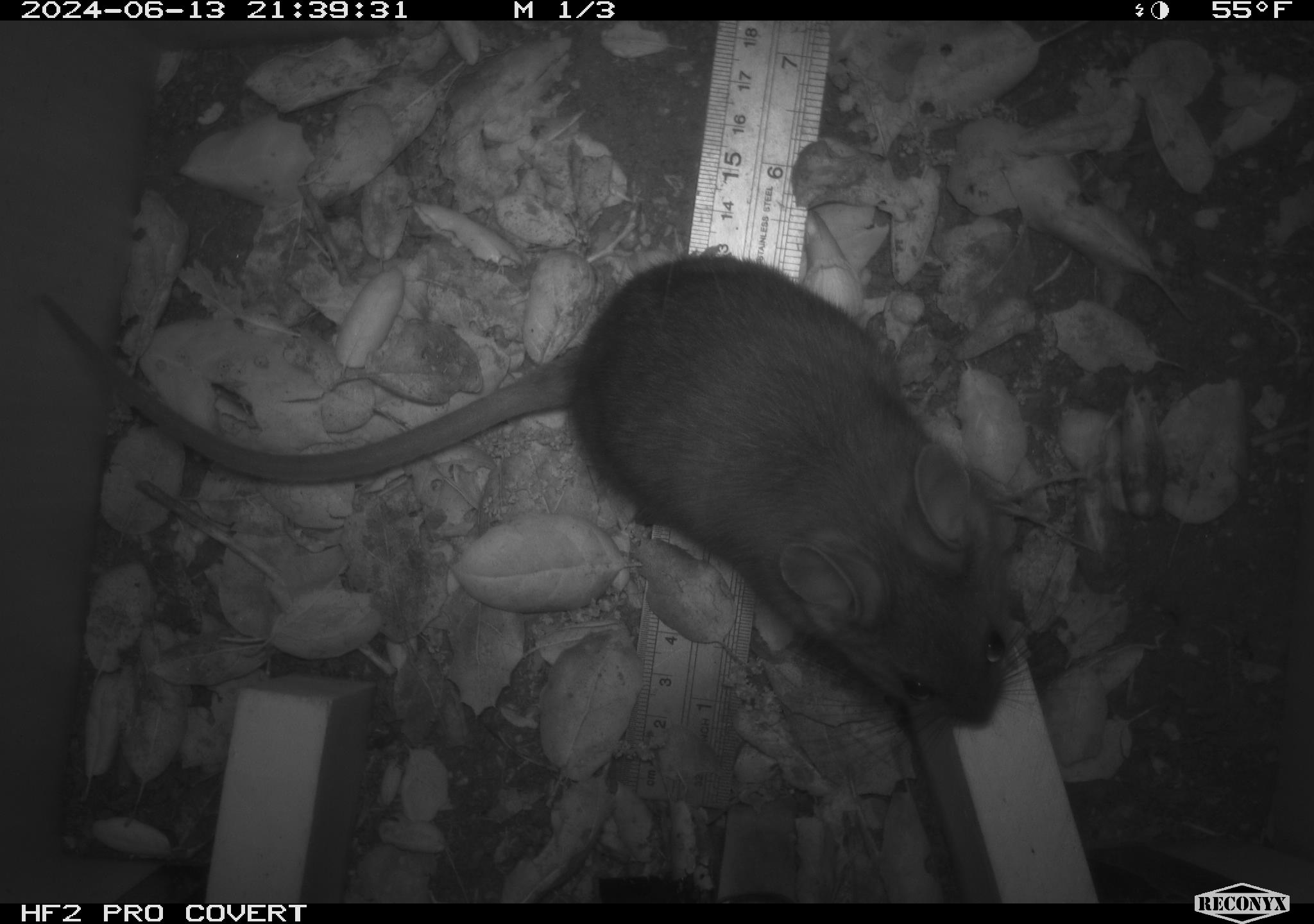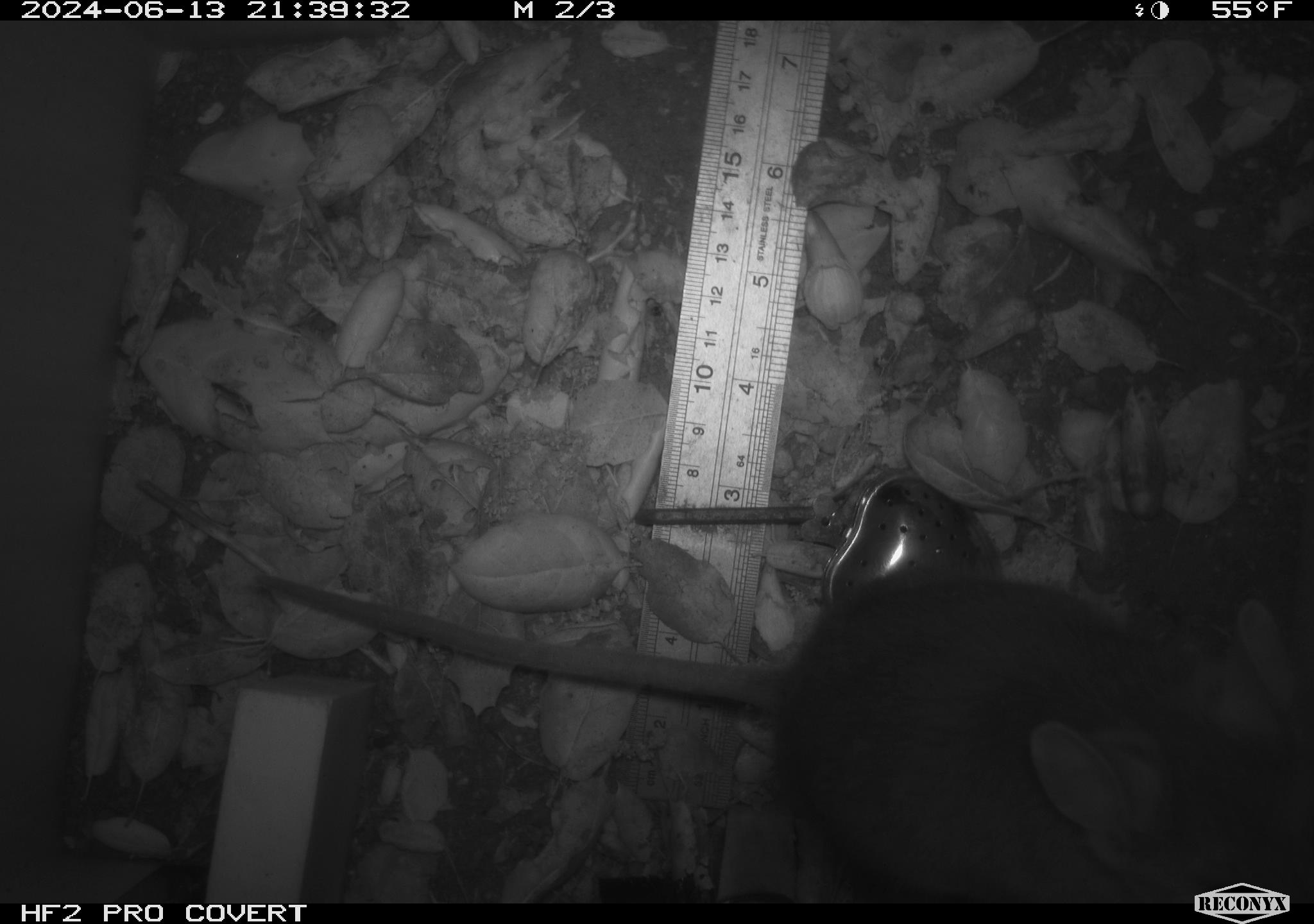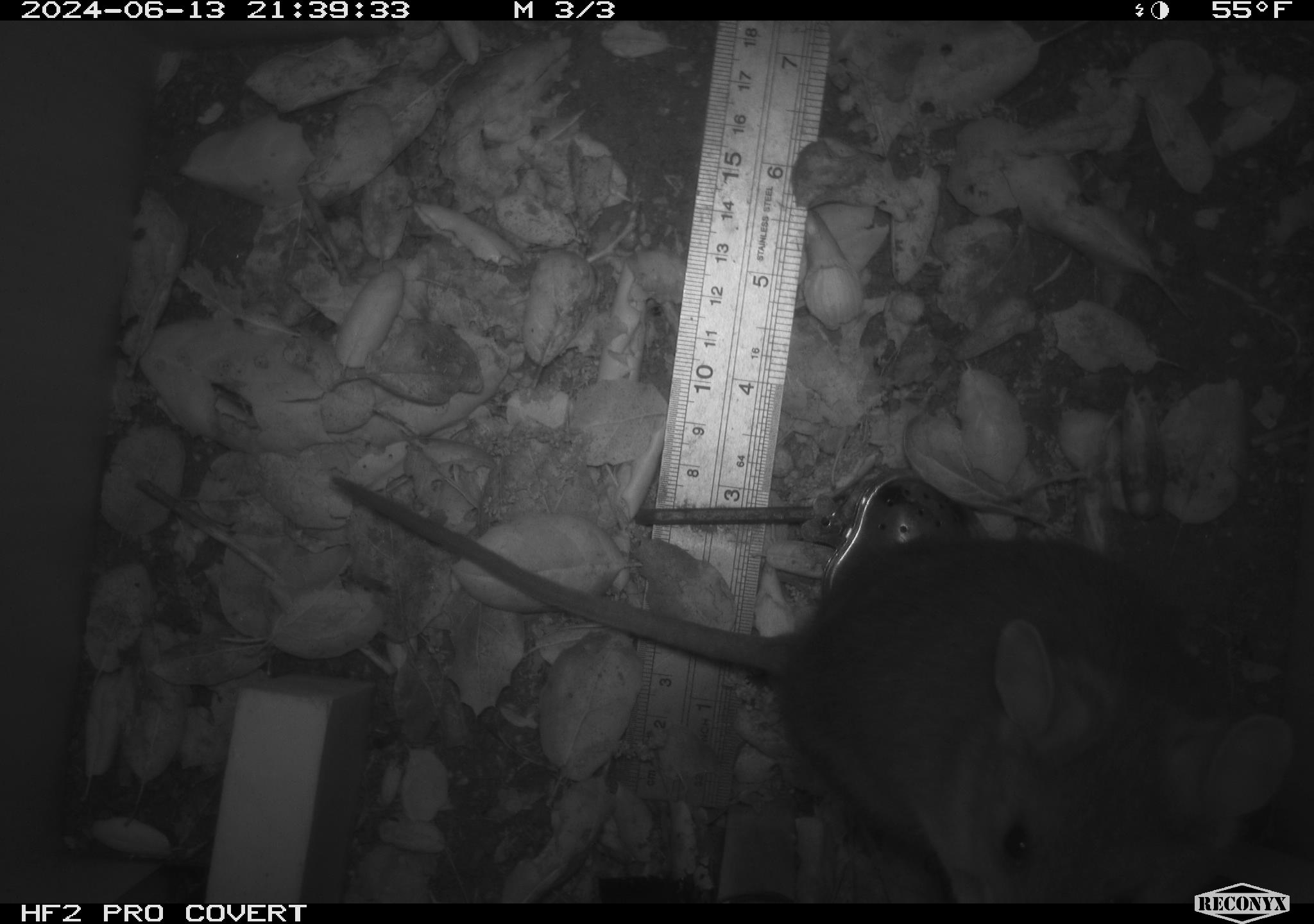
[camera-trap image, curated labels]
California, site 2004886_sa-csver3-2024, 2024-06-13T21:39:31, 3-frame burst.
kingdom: Animalia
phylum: Chordata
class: Mammalia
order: Rodentia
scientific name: Rodentia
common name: rodent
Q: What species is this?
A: Rodent (Rodentia).